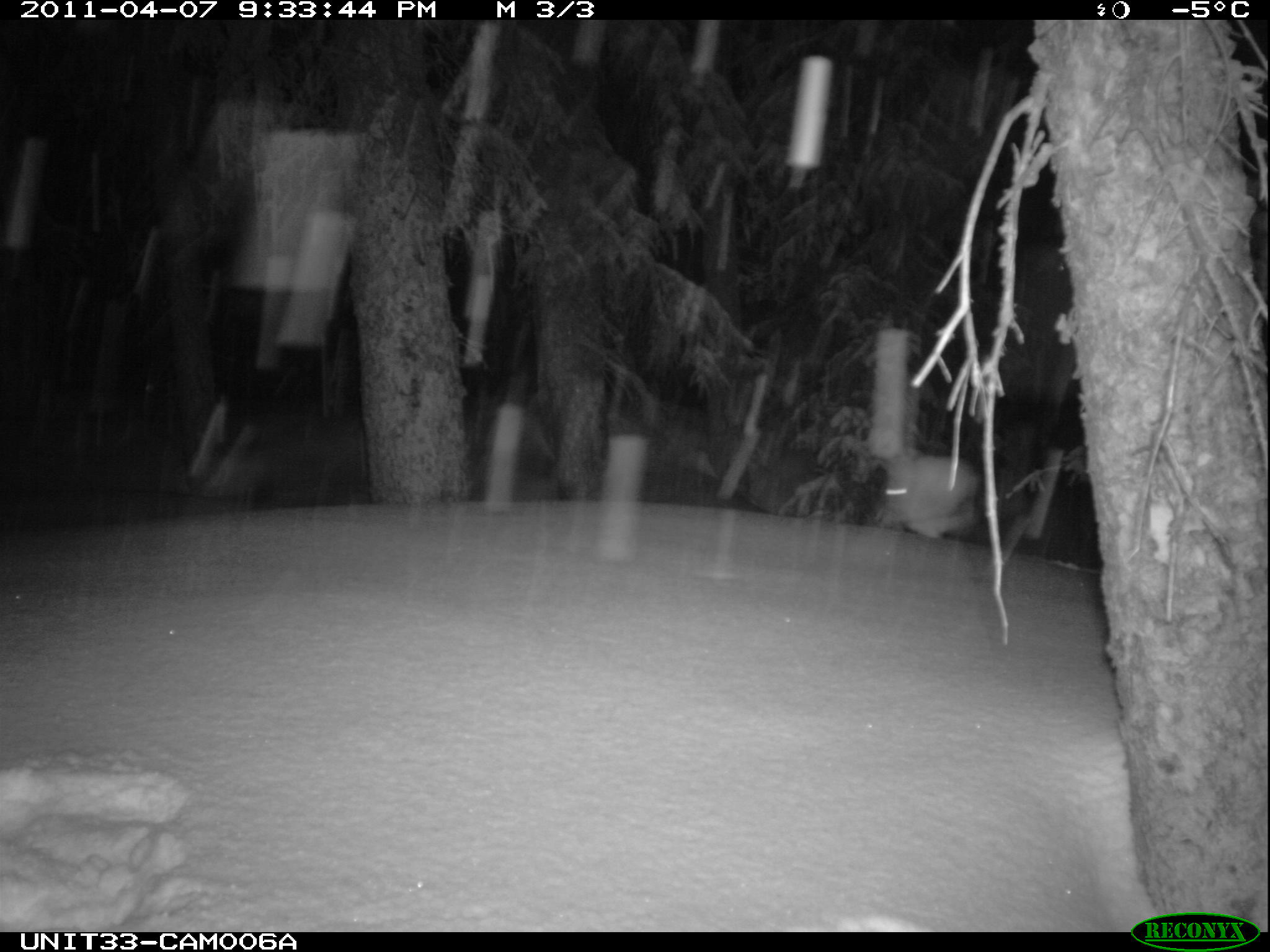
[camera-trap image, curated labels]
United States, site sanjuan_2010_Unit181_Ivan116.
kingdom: Animalia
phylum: Chordata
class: Mammalia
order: Lagomorpha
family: Leporidae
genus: Lepus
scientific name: Lepus americanus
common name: snowshoe hare